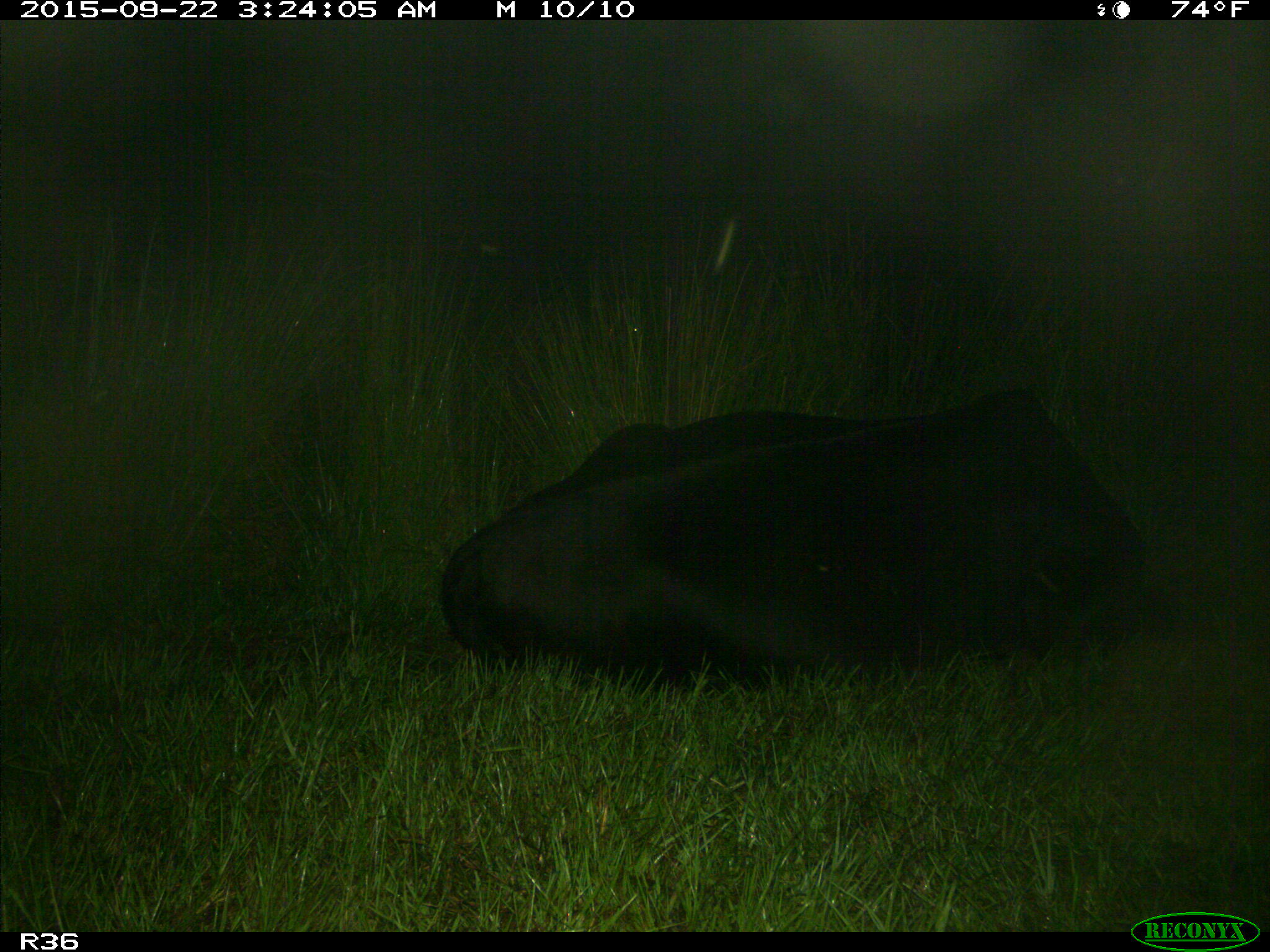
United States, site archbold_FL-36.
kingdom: Animalia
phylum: Chordata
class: Mammalia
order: Artiodactyla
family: Bovidae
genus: Bos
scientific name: Bos taurus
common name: domestic cow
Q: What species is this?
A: Bos taurus (domestic cow).